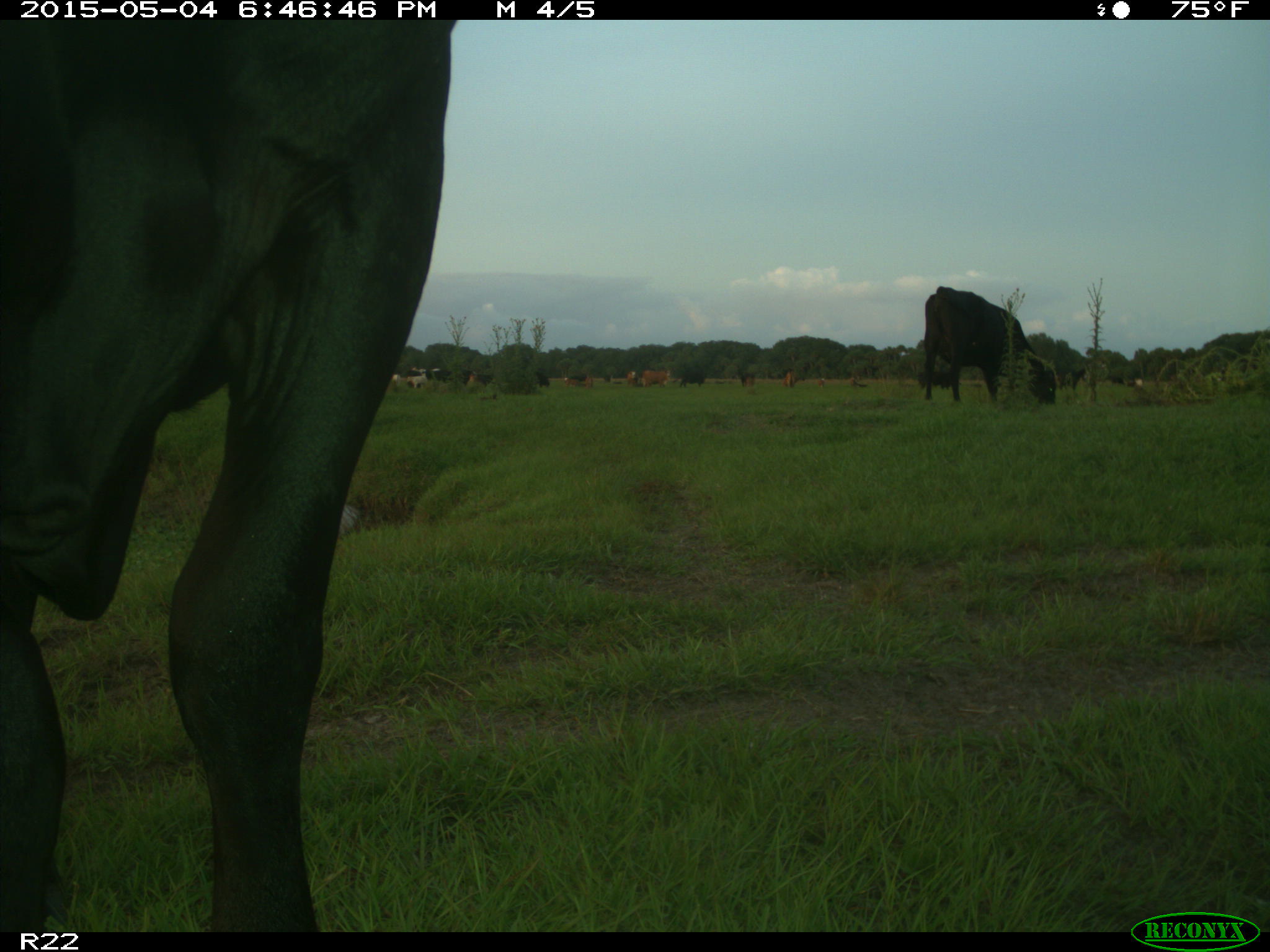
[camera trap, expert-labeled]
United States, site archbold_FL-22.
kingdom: Animalia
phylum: Chordata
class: Mammalia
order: Artiodactyla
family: Bovidae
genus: Bos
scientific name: Bos taurus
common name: domestic cow